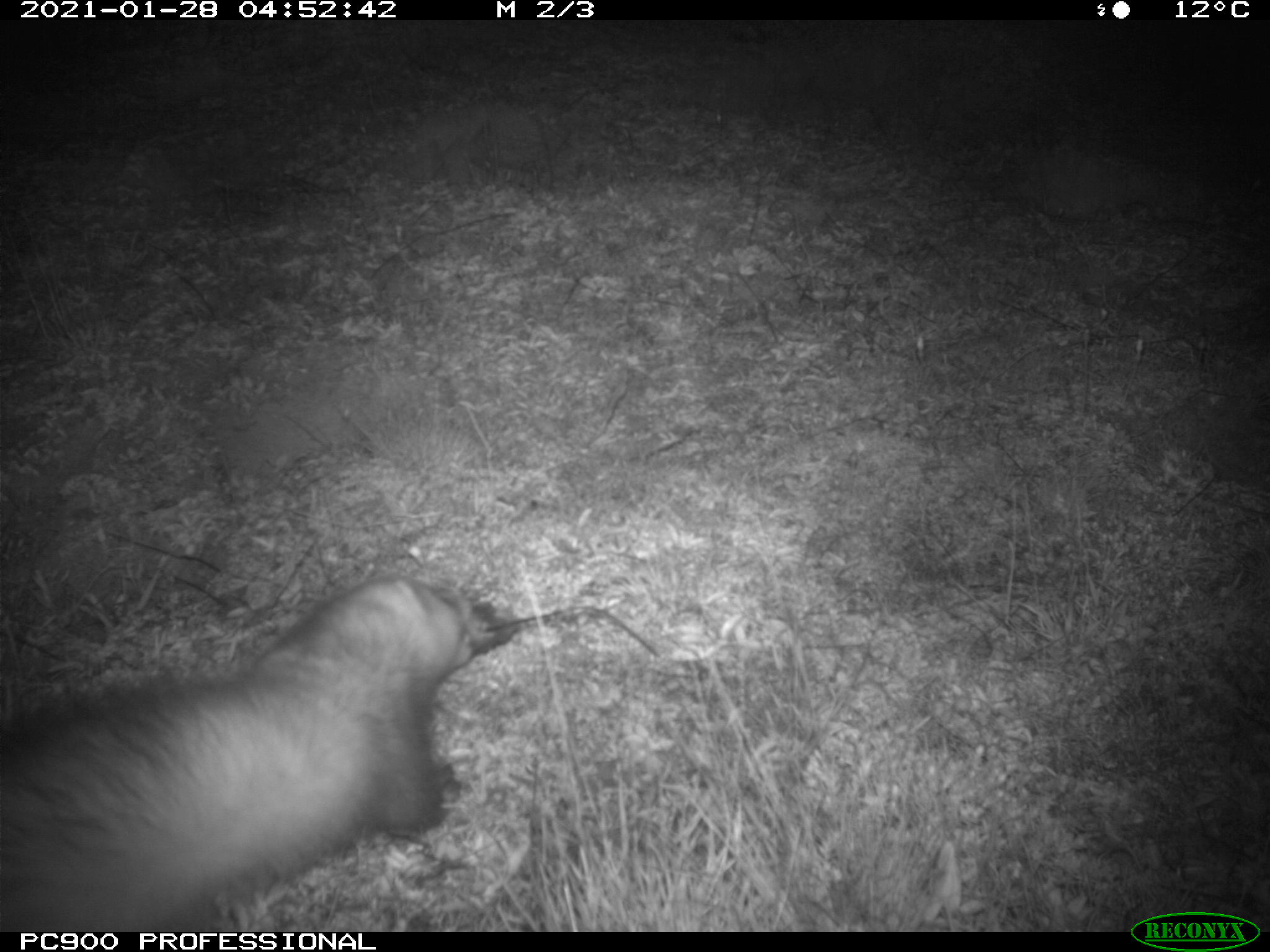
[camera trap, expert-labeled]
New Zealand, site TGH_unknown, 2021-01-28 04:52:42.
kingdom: Animalia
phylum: Chordata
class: Mammalia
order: Carnivora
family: Mustelidae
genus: Mustela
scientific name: Mustela furo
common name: ferret